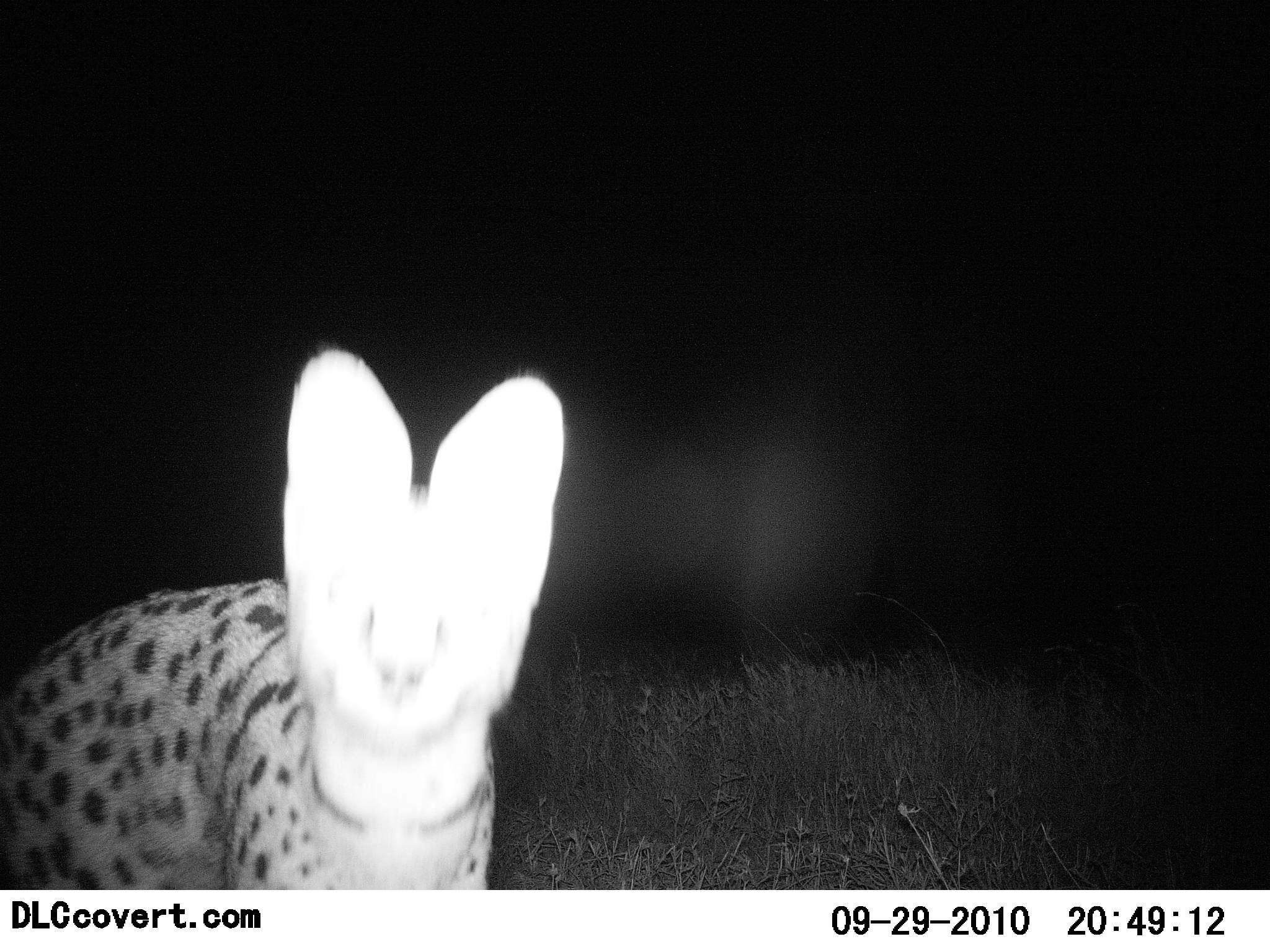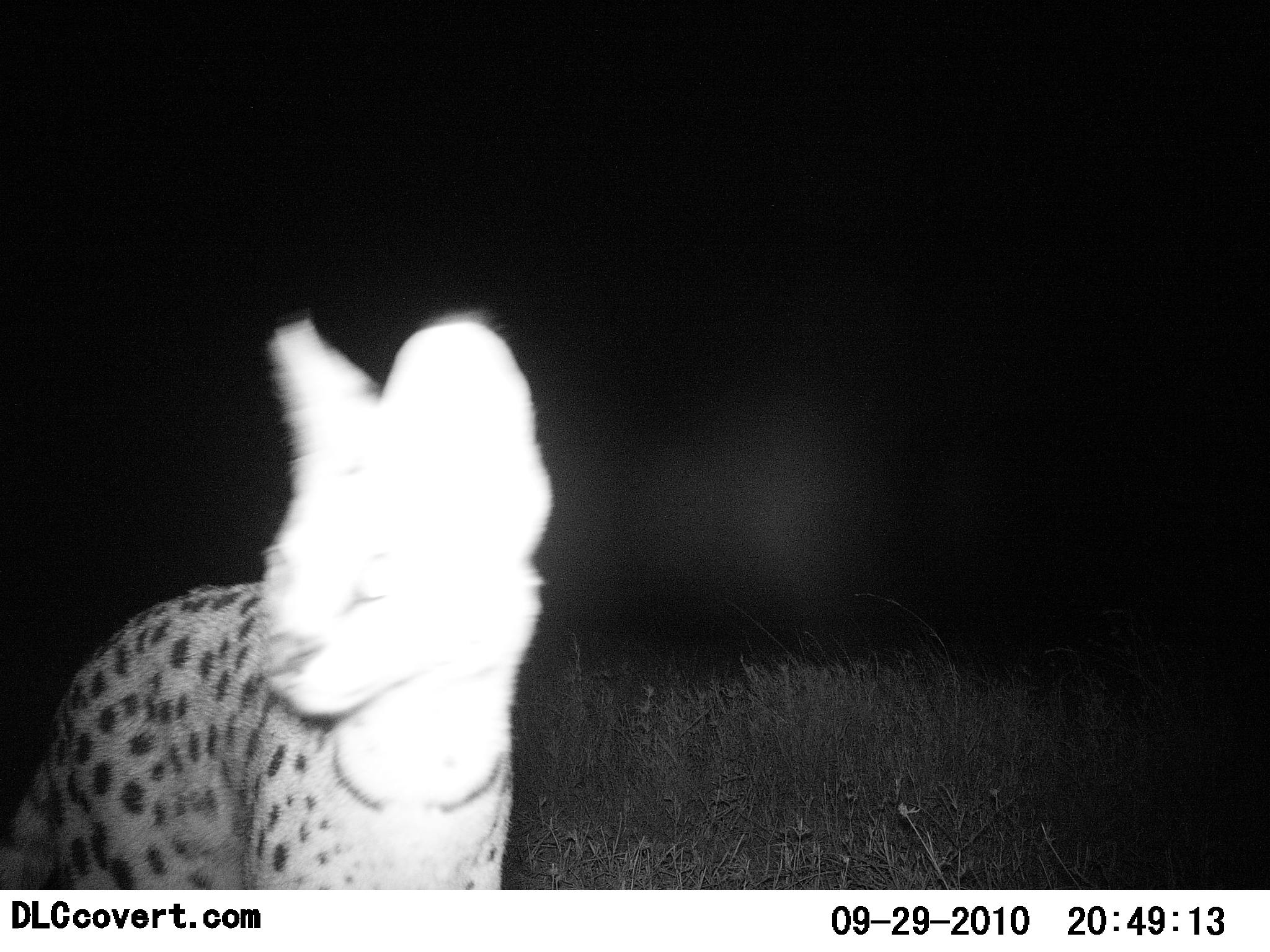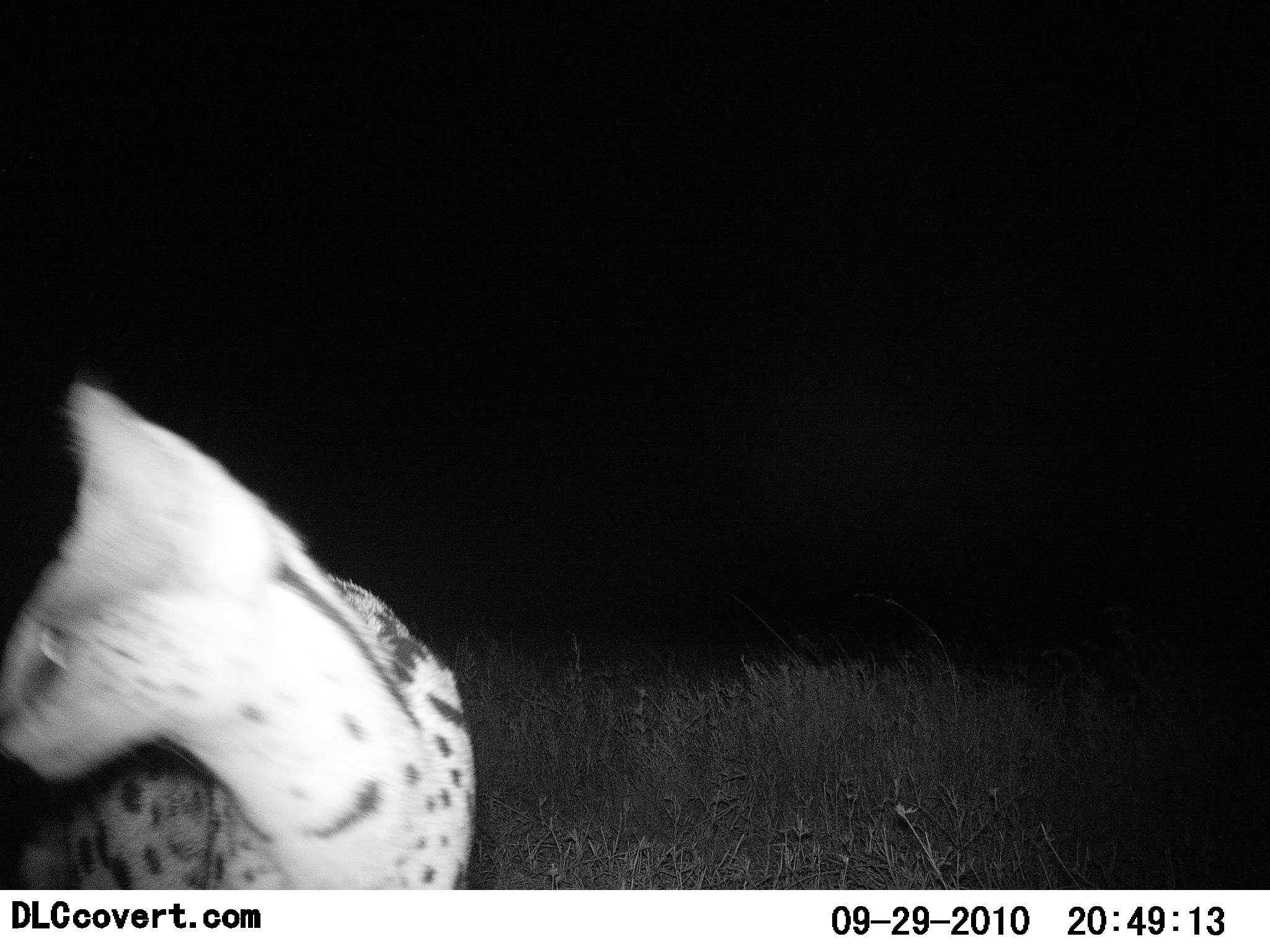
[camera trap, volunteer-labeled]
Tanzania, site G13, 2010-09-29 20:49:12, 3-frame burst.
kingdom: Animalia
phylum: Chordata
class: Mammalia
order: Carnivora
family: Felidae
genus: Leptailurus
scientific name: Leptailurus serval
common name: serval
Serval (Leptailurus serval), count 1. Behavior (volunteer vote fractions): standing 62%, resting 0%, moving 38%, interacting 0%. Young present (vote fraction): 0%. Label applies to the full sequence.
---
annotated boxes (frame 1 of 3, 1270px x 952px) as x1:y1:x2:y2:
animal: 0:335:565:890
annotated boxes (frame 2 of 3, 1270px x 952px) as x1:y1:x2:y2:
animal: 0:307:555:889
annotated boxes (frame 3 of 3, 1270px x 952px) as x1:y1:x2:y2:
animal: 0:364:478:889